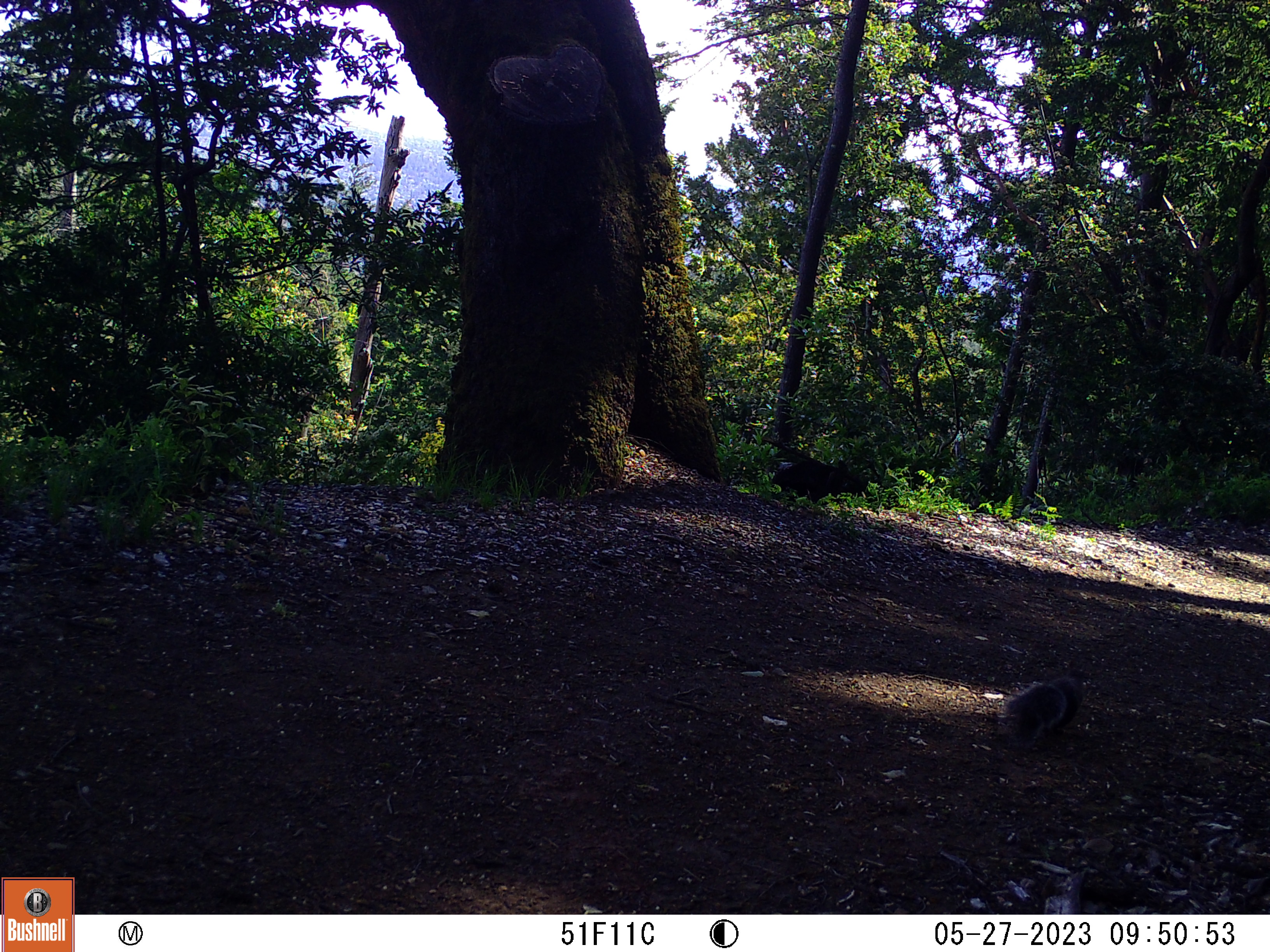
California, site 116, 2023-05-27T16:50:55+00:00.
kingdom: Animalia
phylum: Chordata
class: Mammalia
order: Rodentia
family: Sciuridae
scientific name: Sciuridae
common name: squirrel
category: unknown squirrel